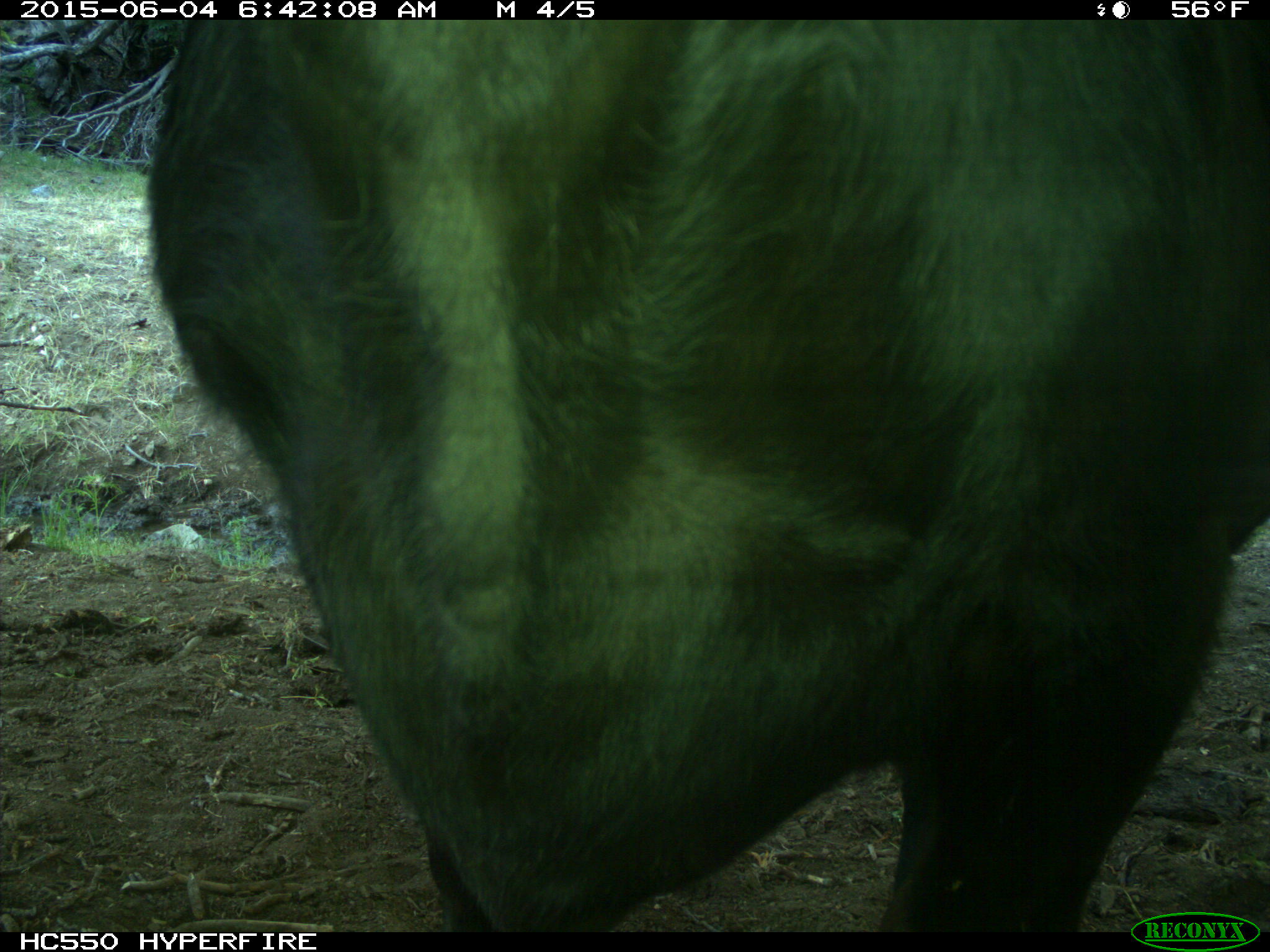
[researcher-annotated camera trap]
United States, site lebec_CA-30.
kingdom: Animalia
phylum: Chordata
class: Mammalia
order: Artiodactyla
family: Bovidae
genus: Bos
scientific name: Bos taurus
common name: domestic cow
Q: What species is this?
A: Bos taurus (domestic cow).